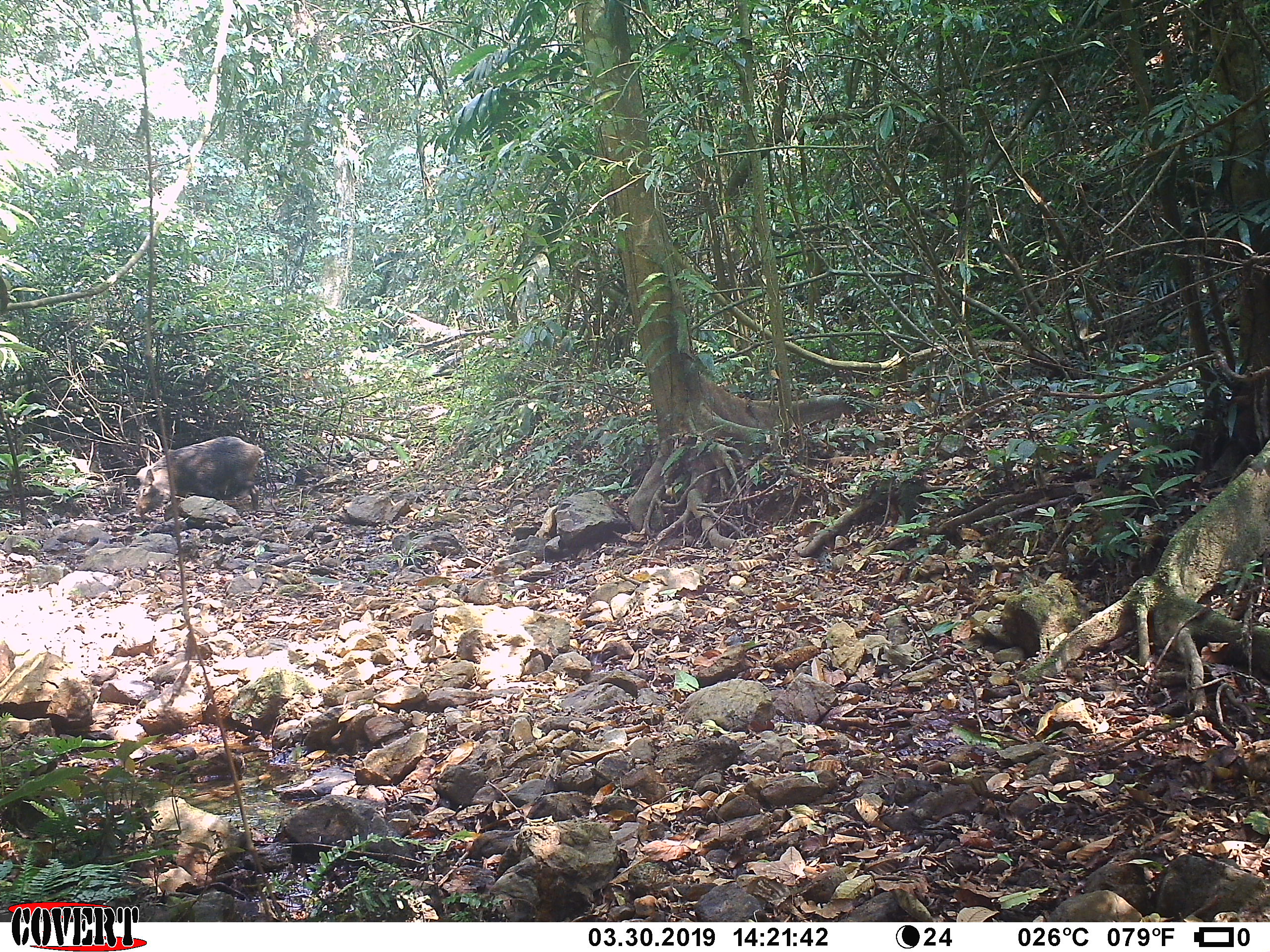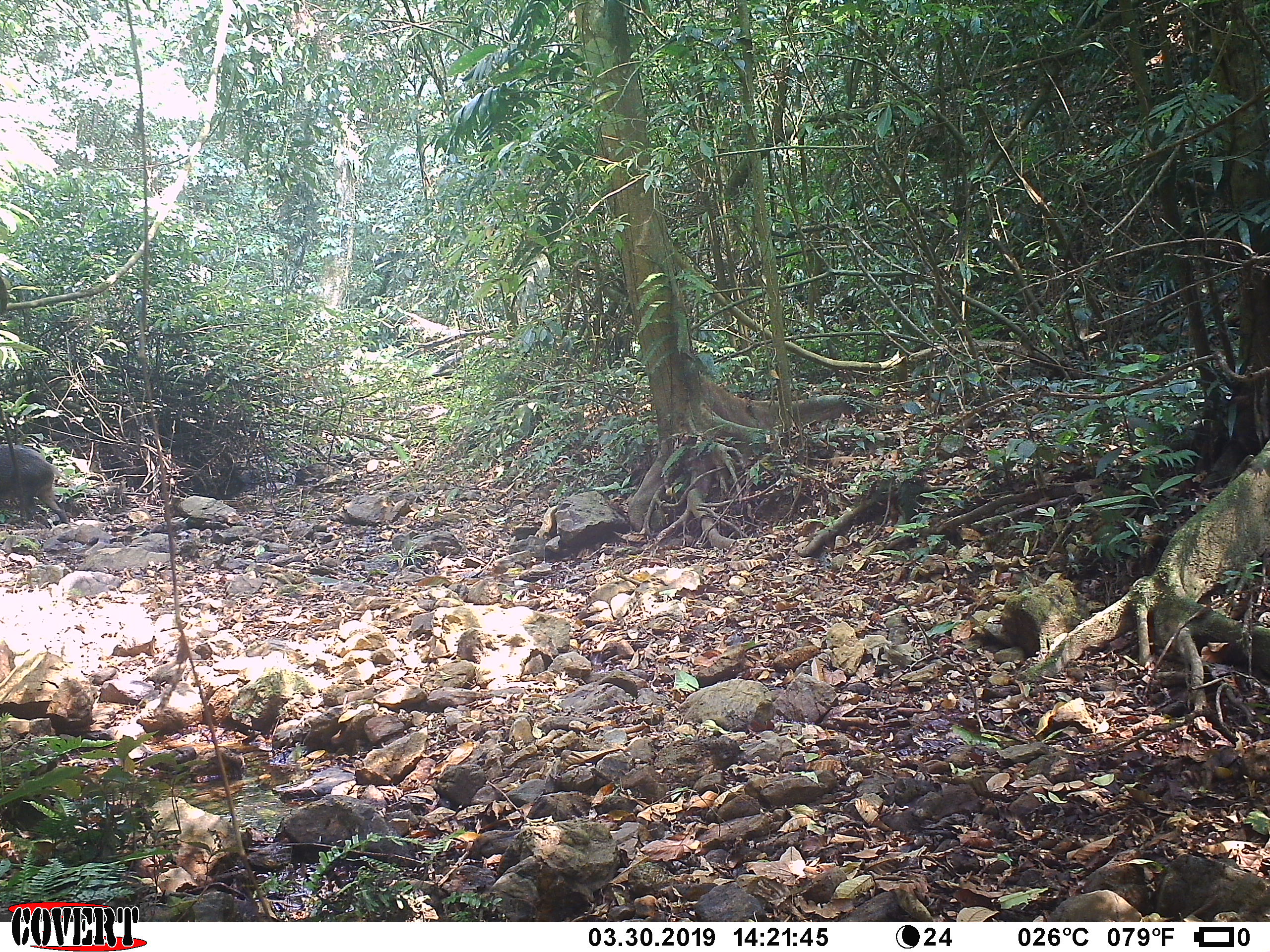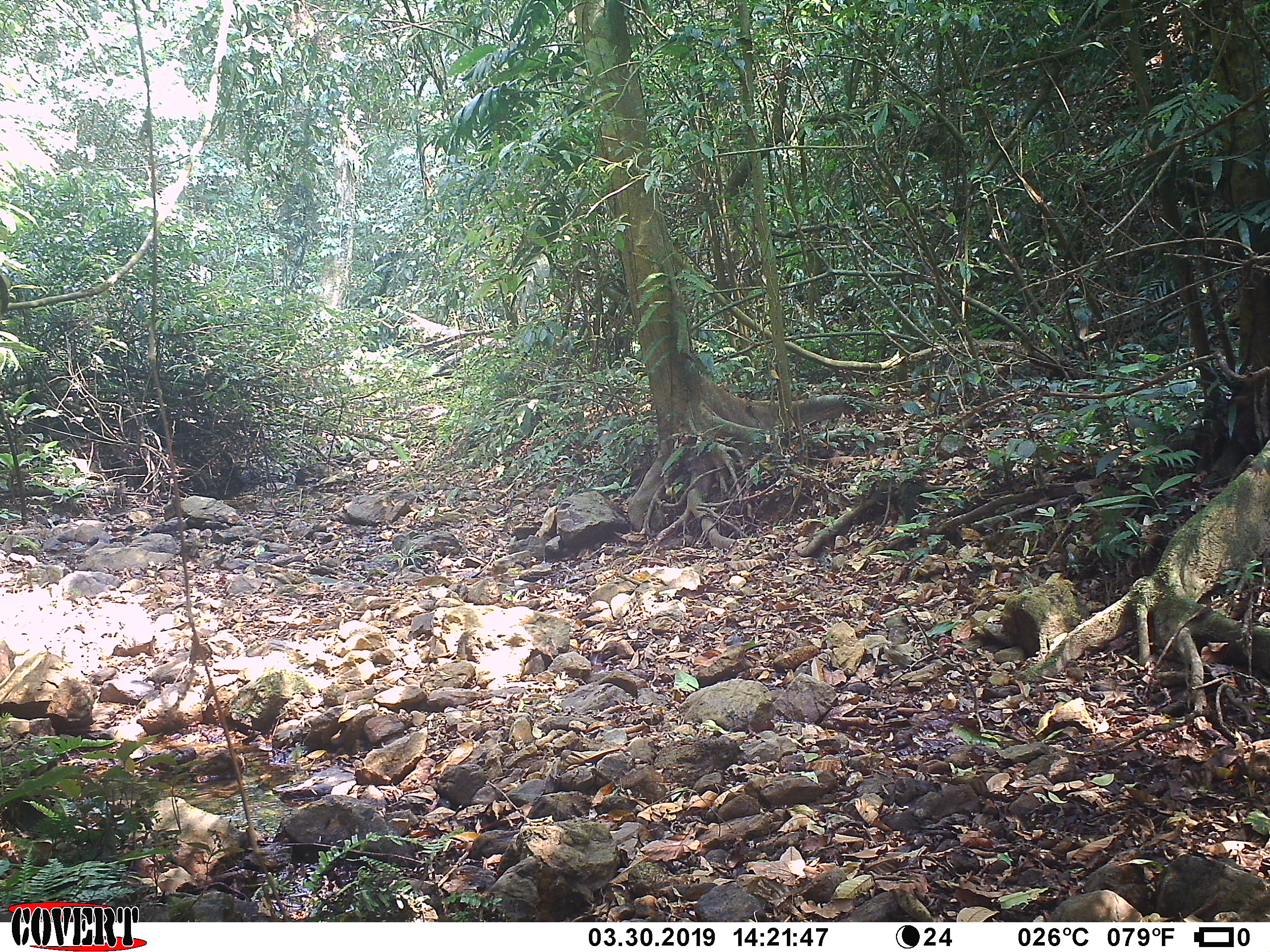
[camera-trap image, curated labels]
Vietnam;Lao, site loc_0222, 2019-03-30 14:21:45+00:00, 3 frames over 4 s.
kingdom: Animalia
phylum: Chordata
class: Mammalia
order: Artiodactyla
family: Suidae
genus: Sus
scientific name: Sus scrofa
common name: eurasian wild pig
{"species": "eurasian wild pig (Sus scrofa)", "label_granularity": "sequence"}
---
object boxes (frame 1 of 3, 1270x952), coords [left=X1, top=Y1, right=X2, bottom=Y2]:
eurasian wild pig: [left=132, top=436, right=265, bottom=517]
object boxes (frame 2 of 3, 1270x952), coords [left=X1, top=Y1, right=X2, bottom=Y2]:
eurasian wild pig: [left=0, top=444, right=70, bottom=525]